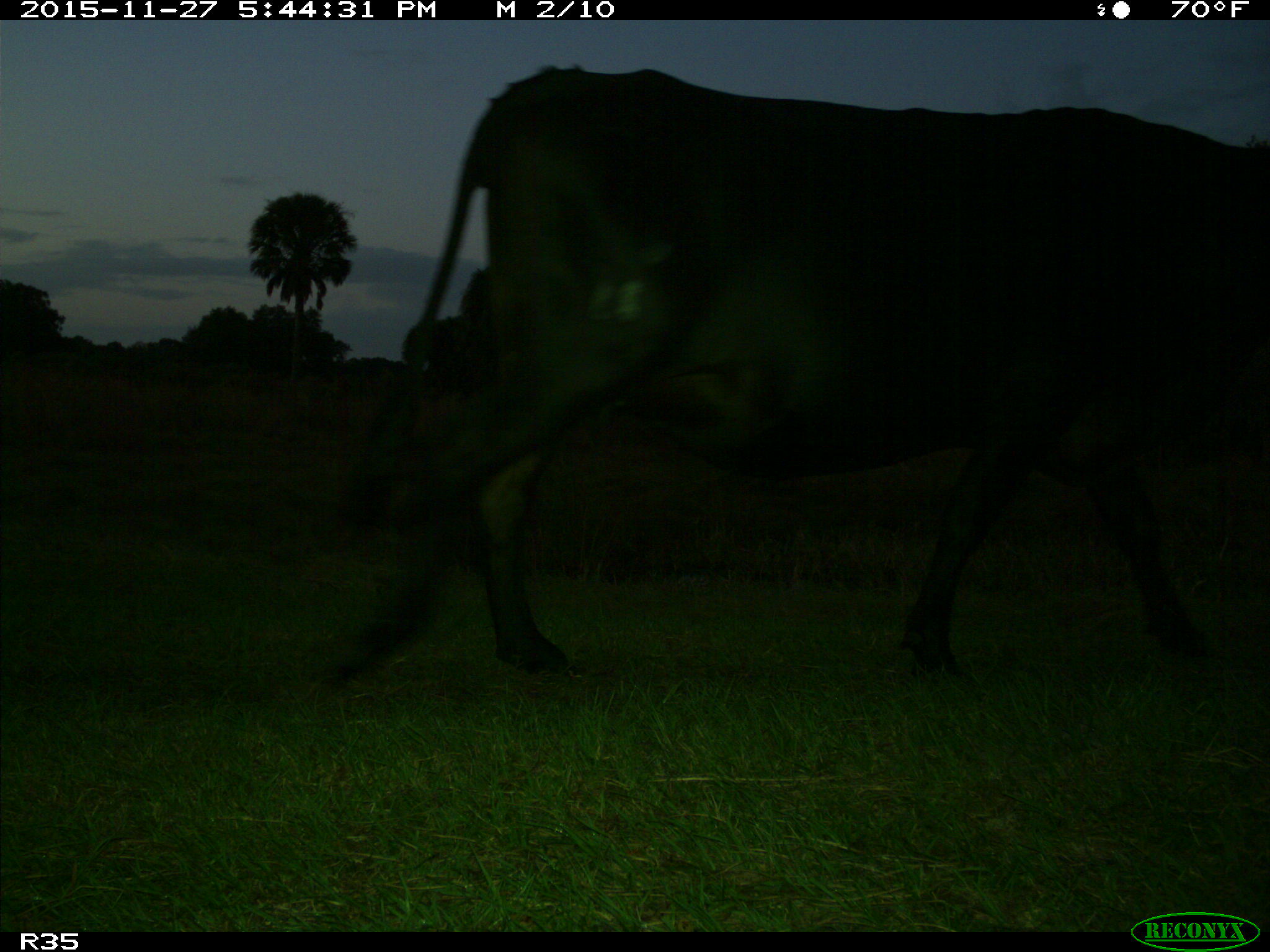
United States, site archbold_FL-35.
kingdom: Animalia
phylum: Chordata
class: Mammalia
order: Artiodactyla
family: Bovidae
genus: Bos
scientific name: Bos taurus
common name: domestic cow